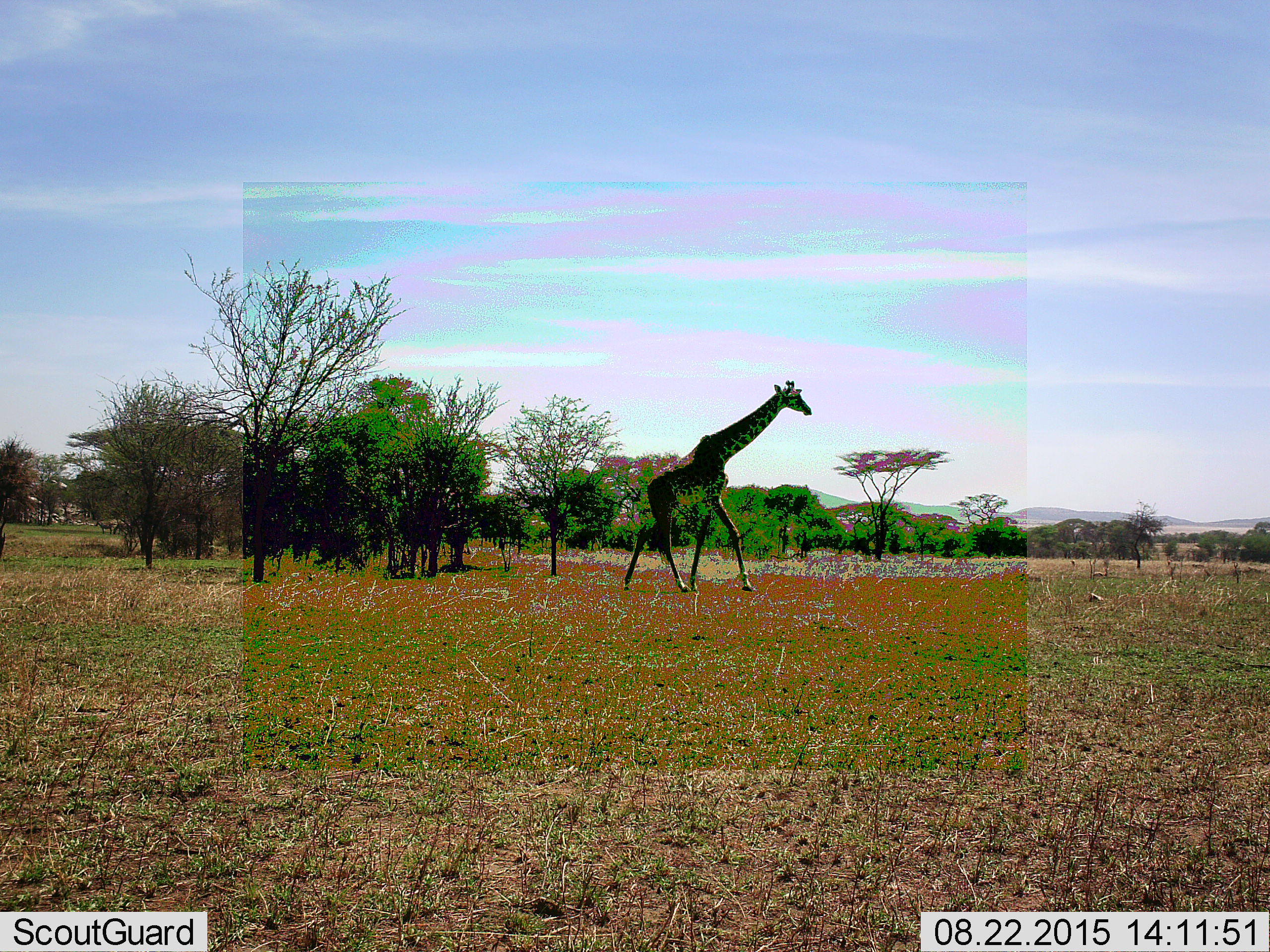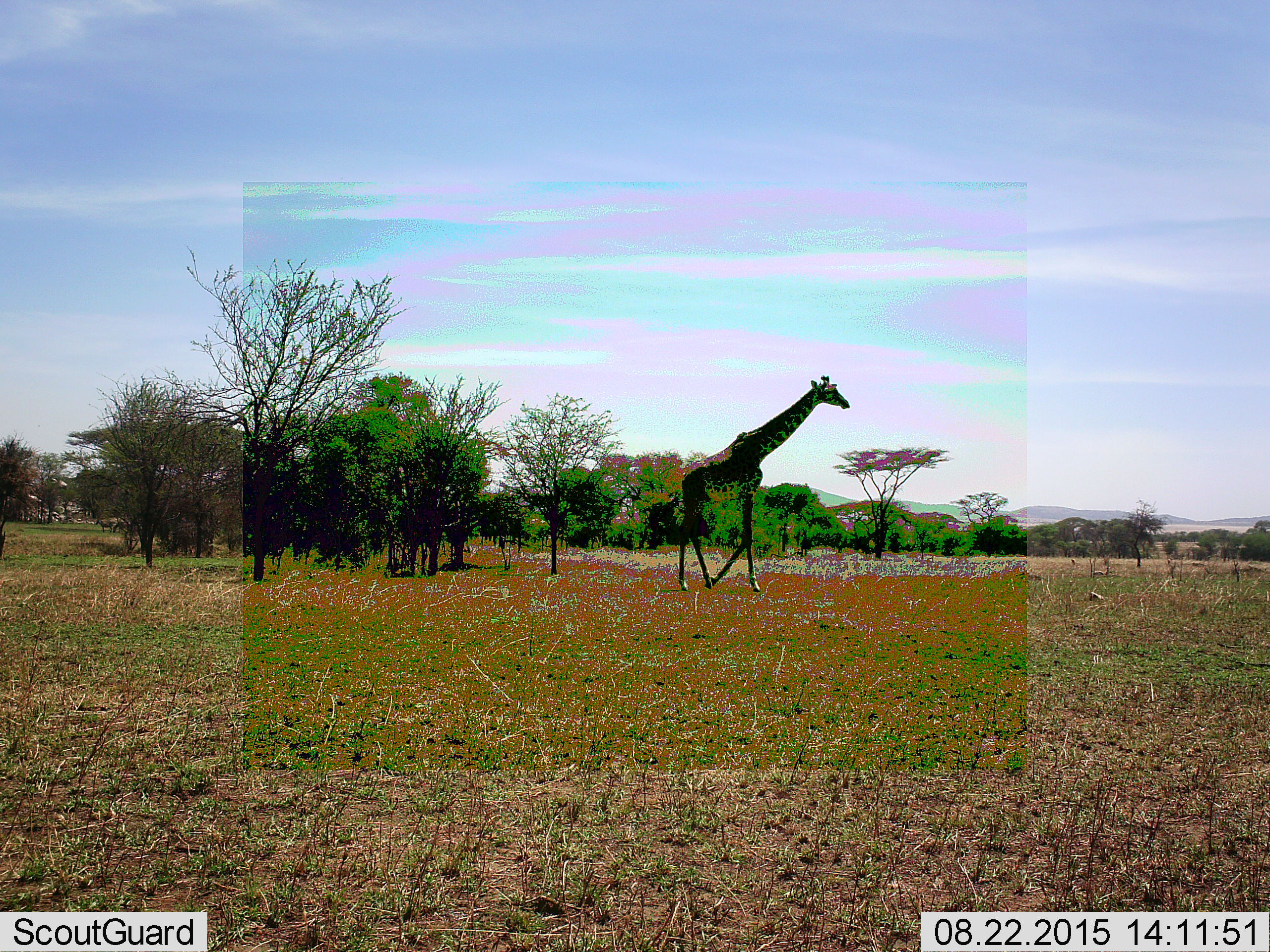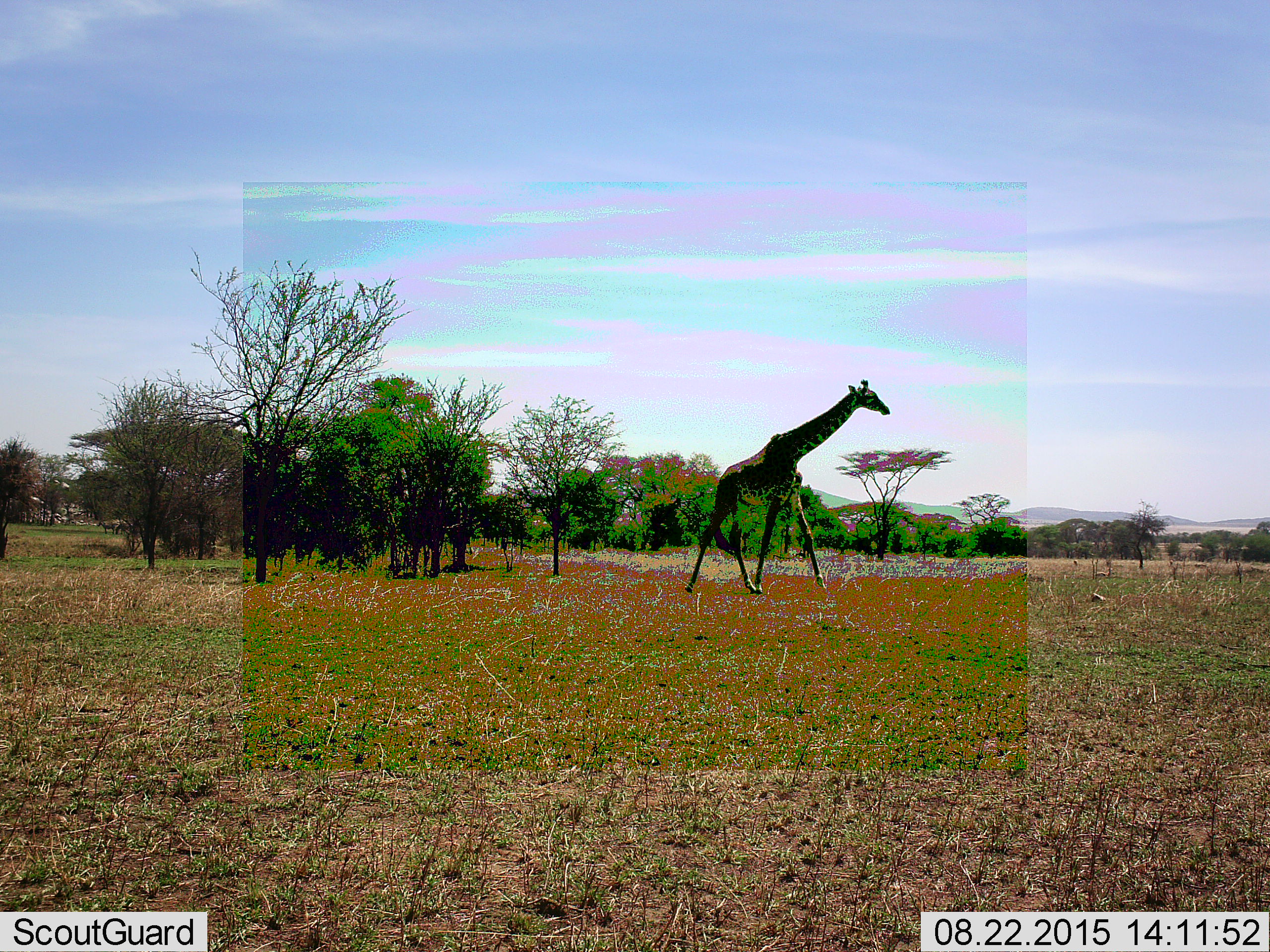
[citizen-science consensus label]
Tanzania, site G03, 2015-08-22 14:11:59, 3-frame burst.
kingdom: Animalia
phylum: Chordata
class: Mammalia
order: Artiodactyla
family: Giraffidae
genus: Giraffa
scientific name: Giraffa camelopardalis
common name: giraffe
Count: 1.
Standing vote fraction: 0%.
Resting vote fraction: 0%.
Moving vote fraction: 100%.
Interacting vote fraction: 0%.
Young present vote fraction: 5%.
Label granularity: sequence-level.